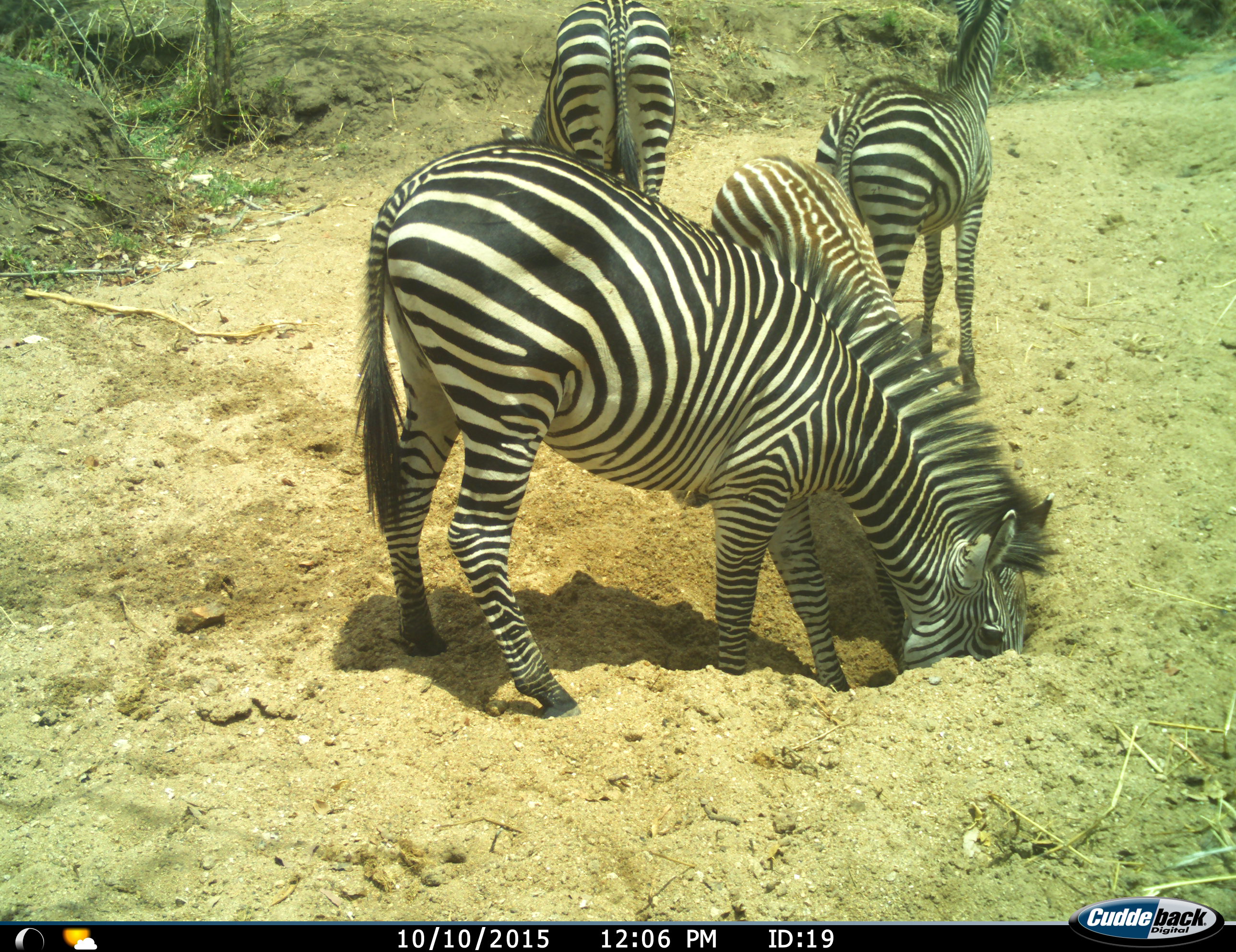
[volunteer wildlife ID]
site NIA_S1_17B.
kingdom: Animalia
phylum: Chordata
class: Mammalia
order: Perissodactyla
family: Equidae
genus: Equus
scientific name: Equus quagga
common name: plains zebra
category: zebraplains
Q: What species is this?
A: Zebraplains (plains zebra) (Equus quagga).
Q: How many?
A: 4.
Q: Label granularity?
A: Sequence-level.